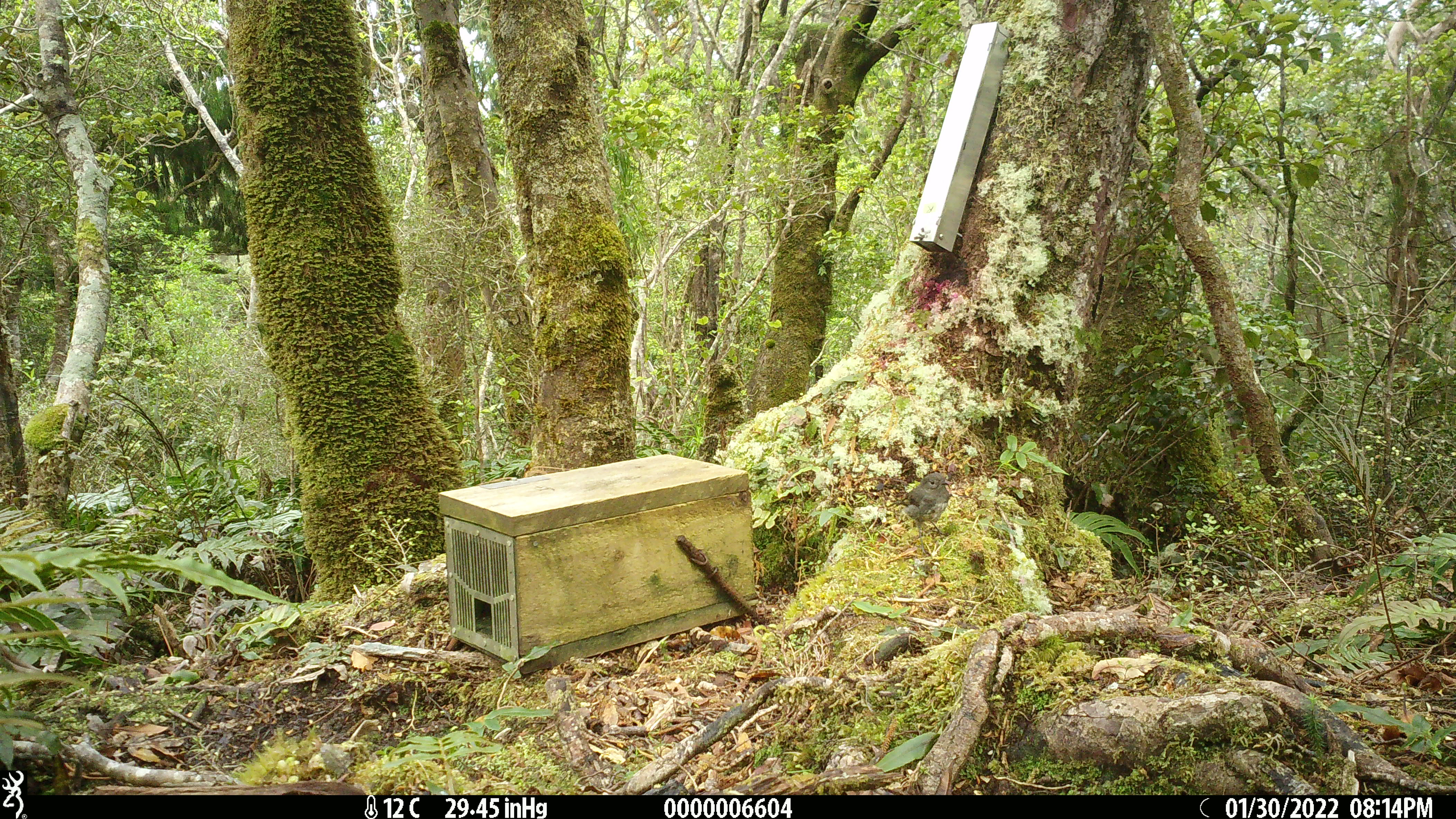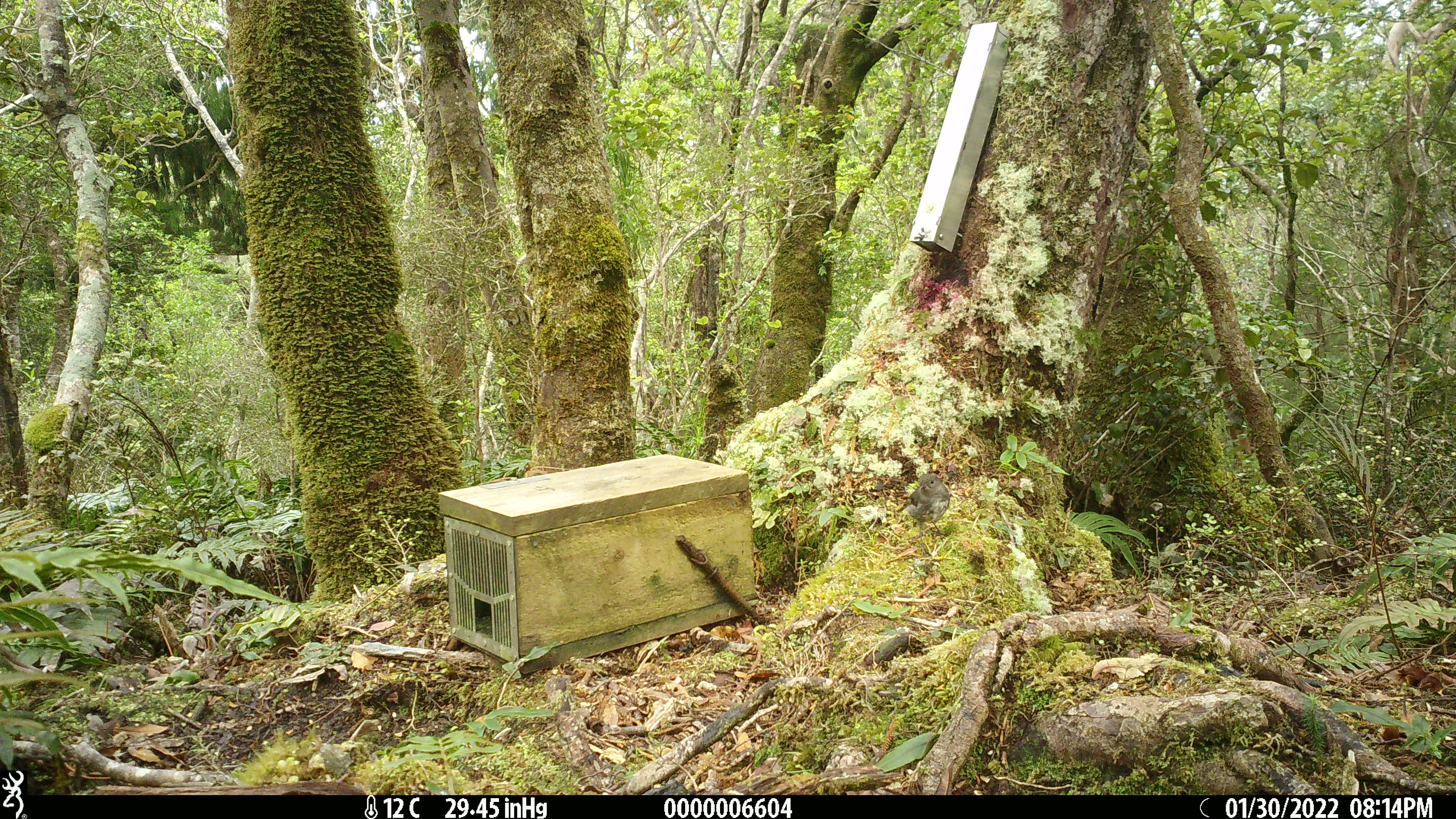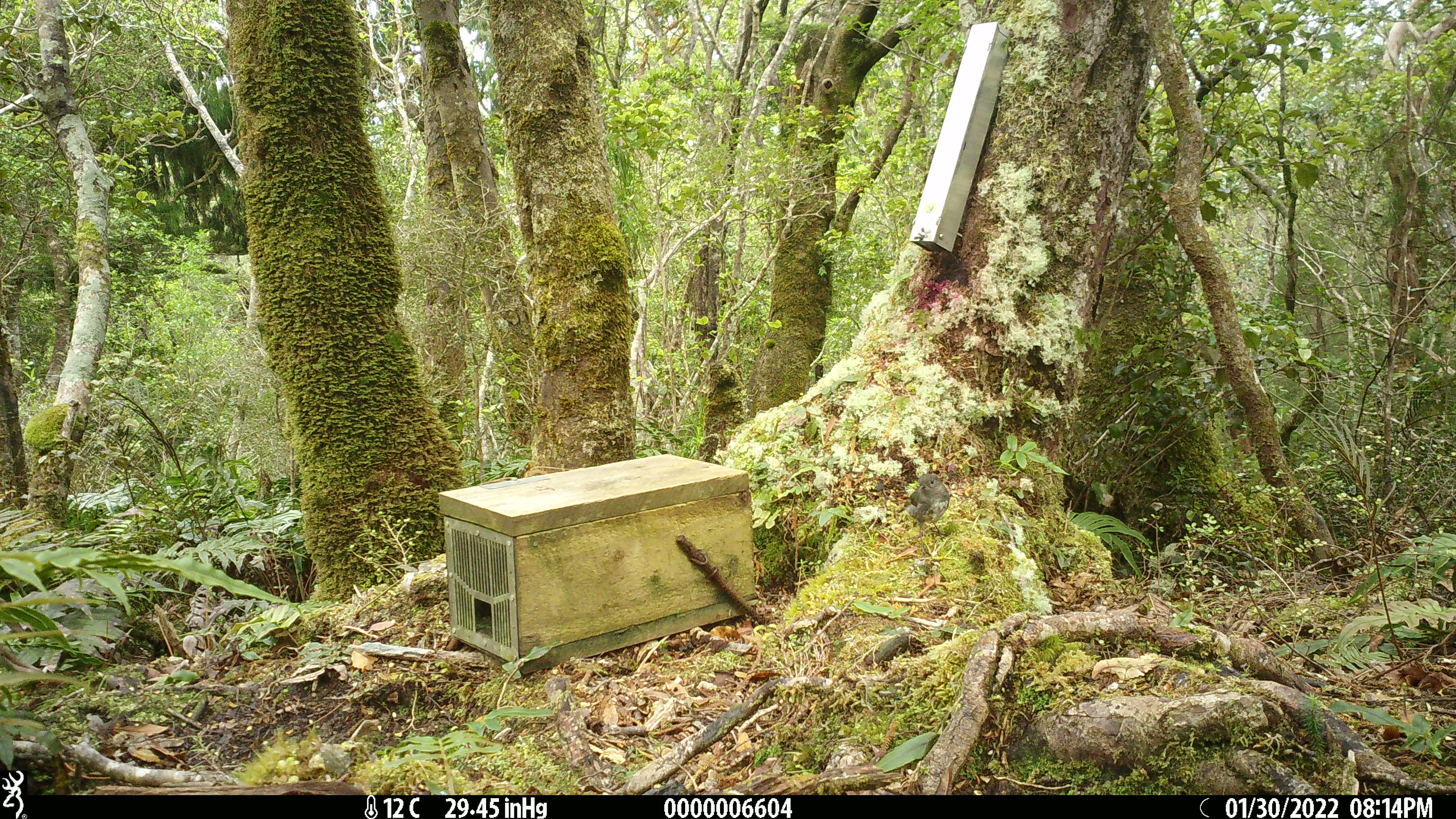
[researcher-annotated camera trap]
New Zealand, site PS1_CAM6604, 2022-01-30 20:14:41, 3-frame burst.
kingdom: Animalia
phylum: Chordata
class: Aves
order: Passeriformes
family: Petroicidae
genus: Petroica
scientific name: Petroica australis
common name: new zealand robin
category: robin